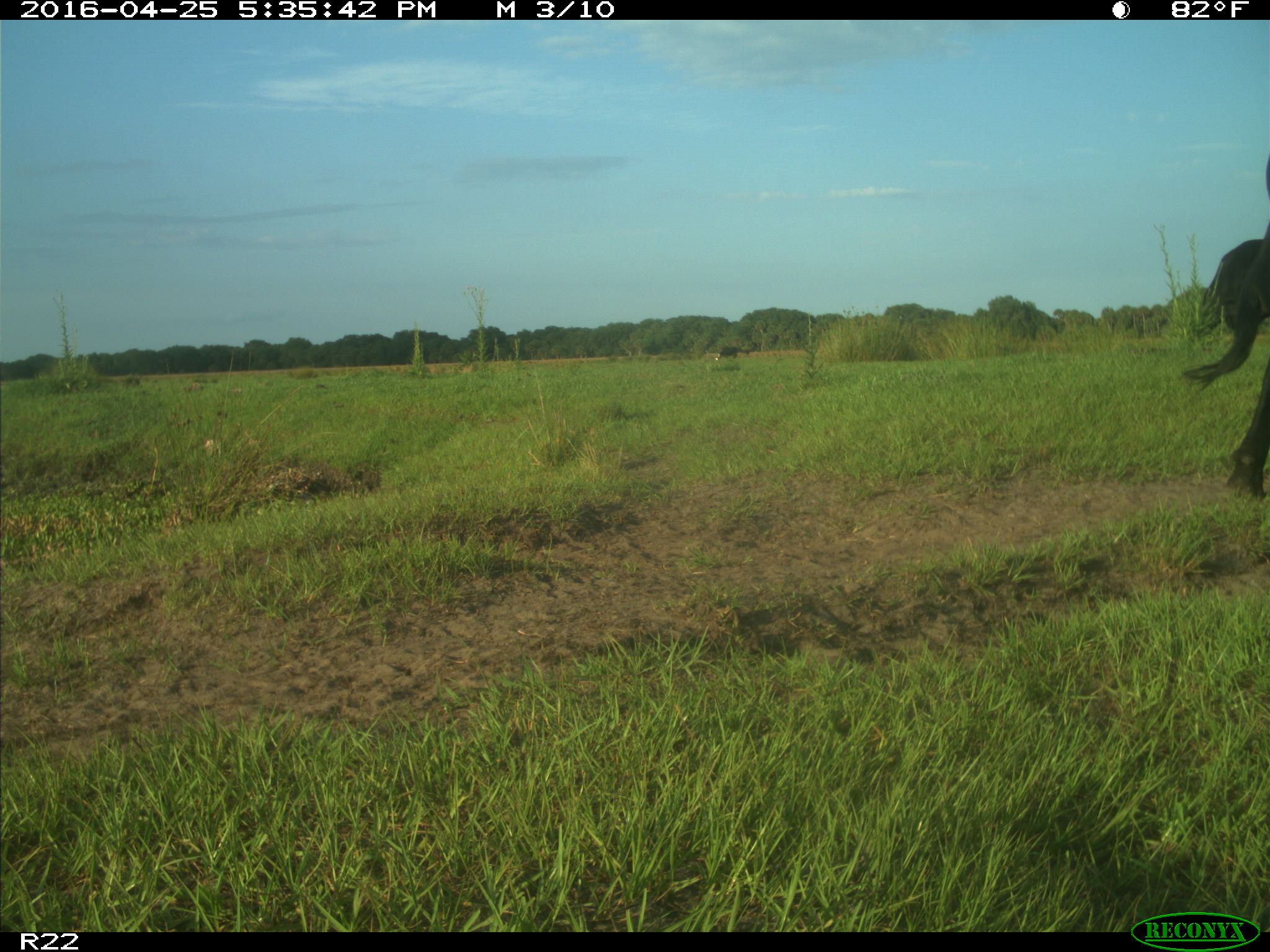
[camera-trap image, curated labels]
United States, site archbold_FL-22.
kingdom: Animalia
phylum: Chordata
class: Mammalia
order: Artiodactyla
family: Bovidae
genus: Bos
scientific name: Bos taurus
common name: domestic cow